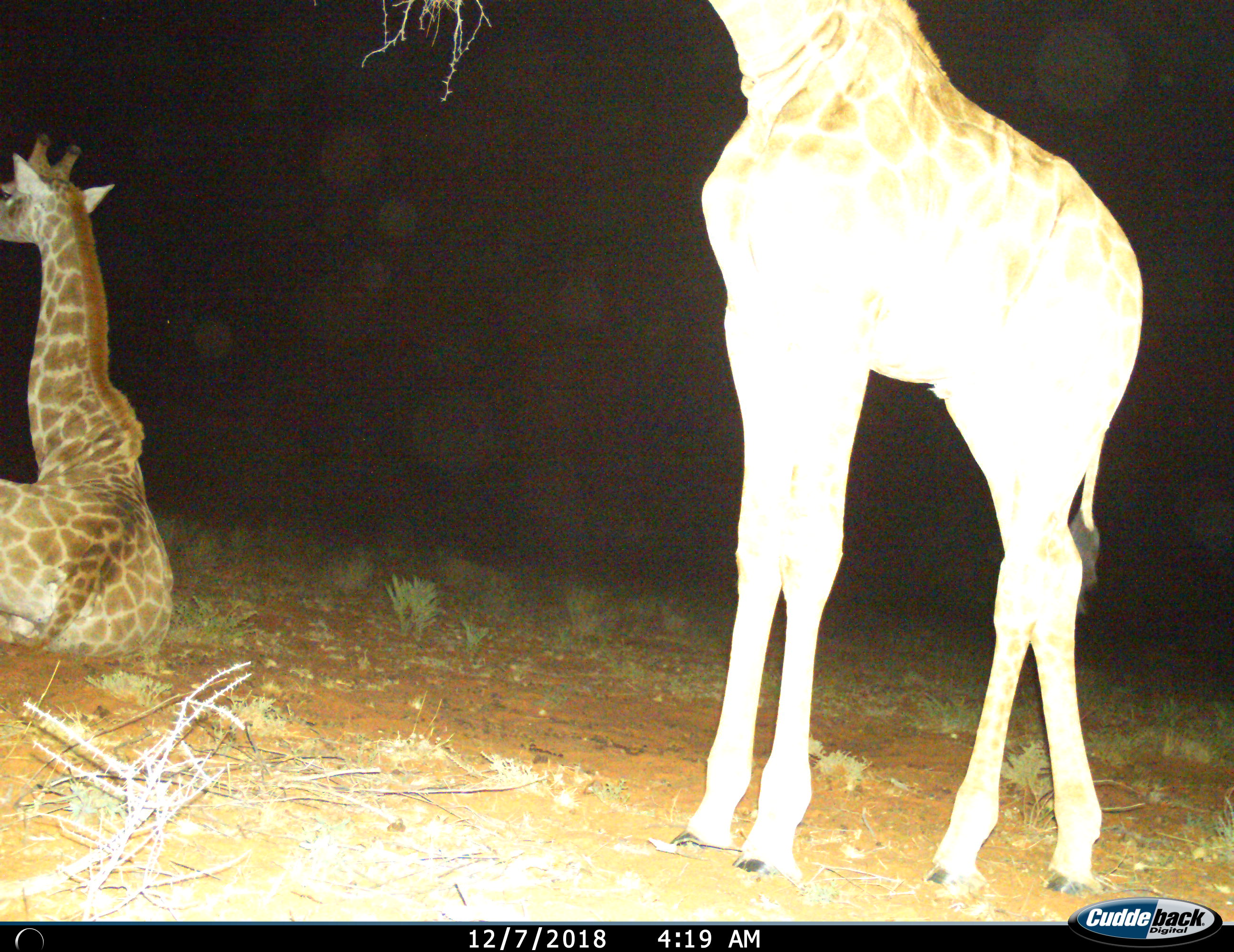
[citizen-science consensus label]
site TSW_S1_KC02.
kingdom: Animalia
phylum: Chordata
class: Mammalia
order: Artiodactyla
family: Giraffidae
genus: Giraffa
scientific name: Giraffa camelopardalis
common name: giraffe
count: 2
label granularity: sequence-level